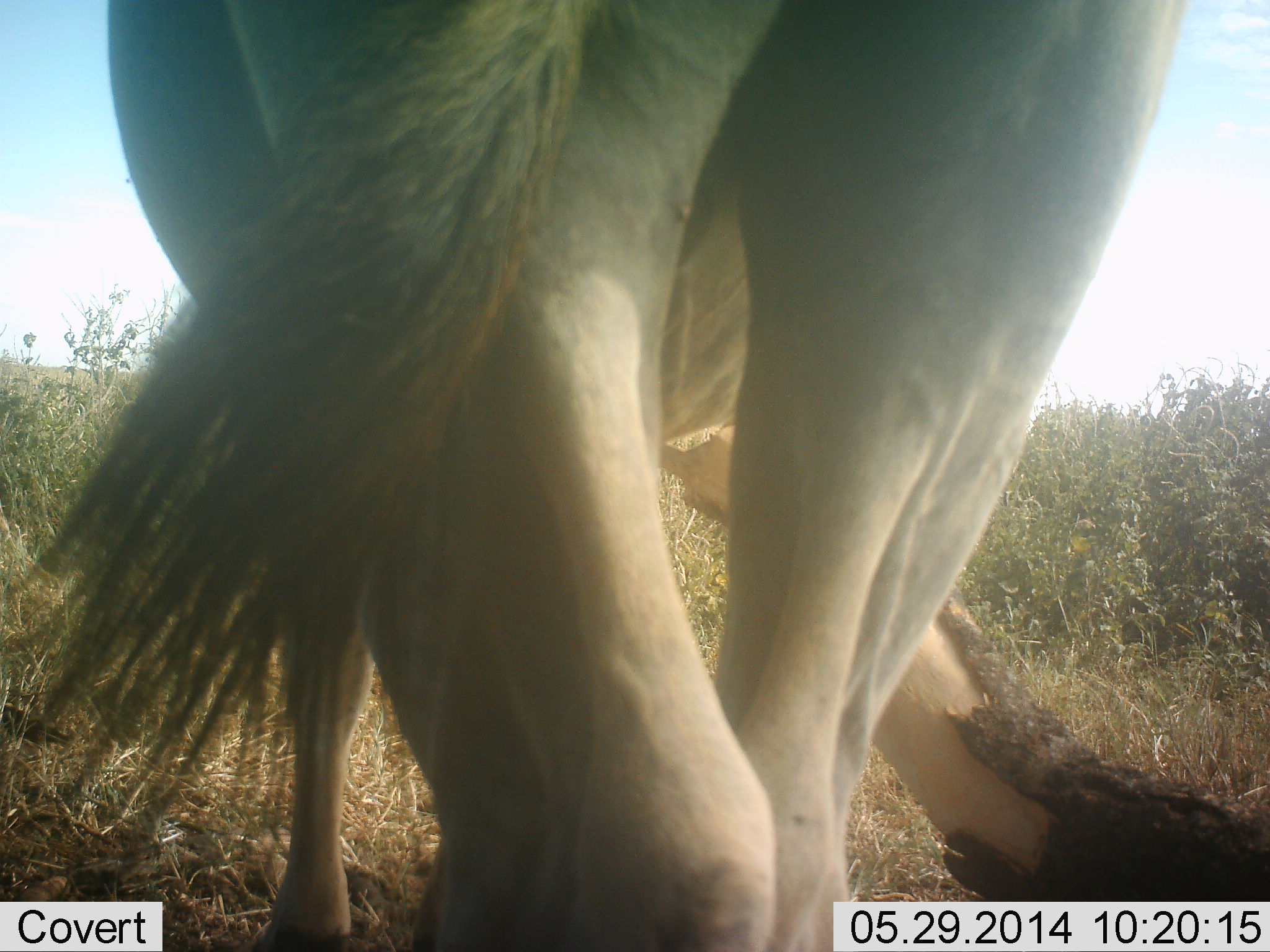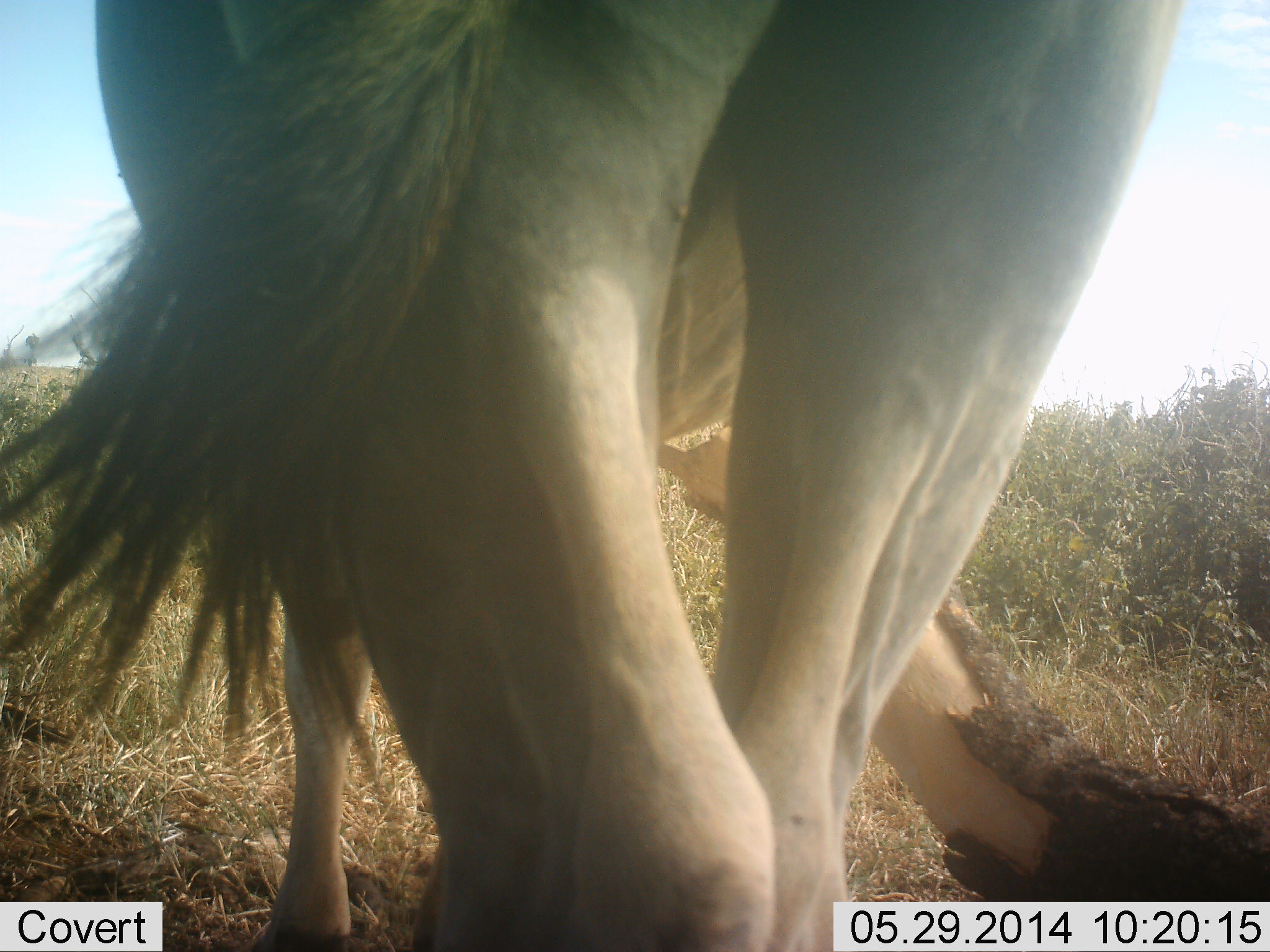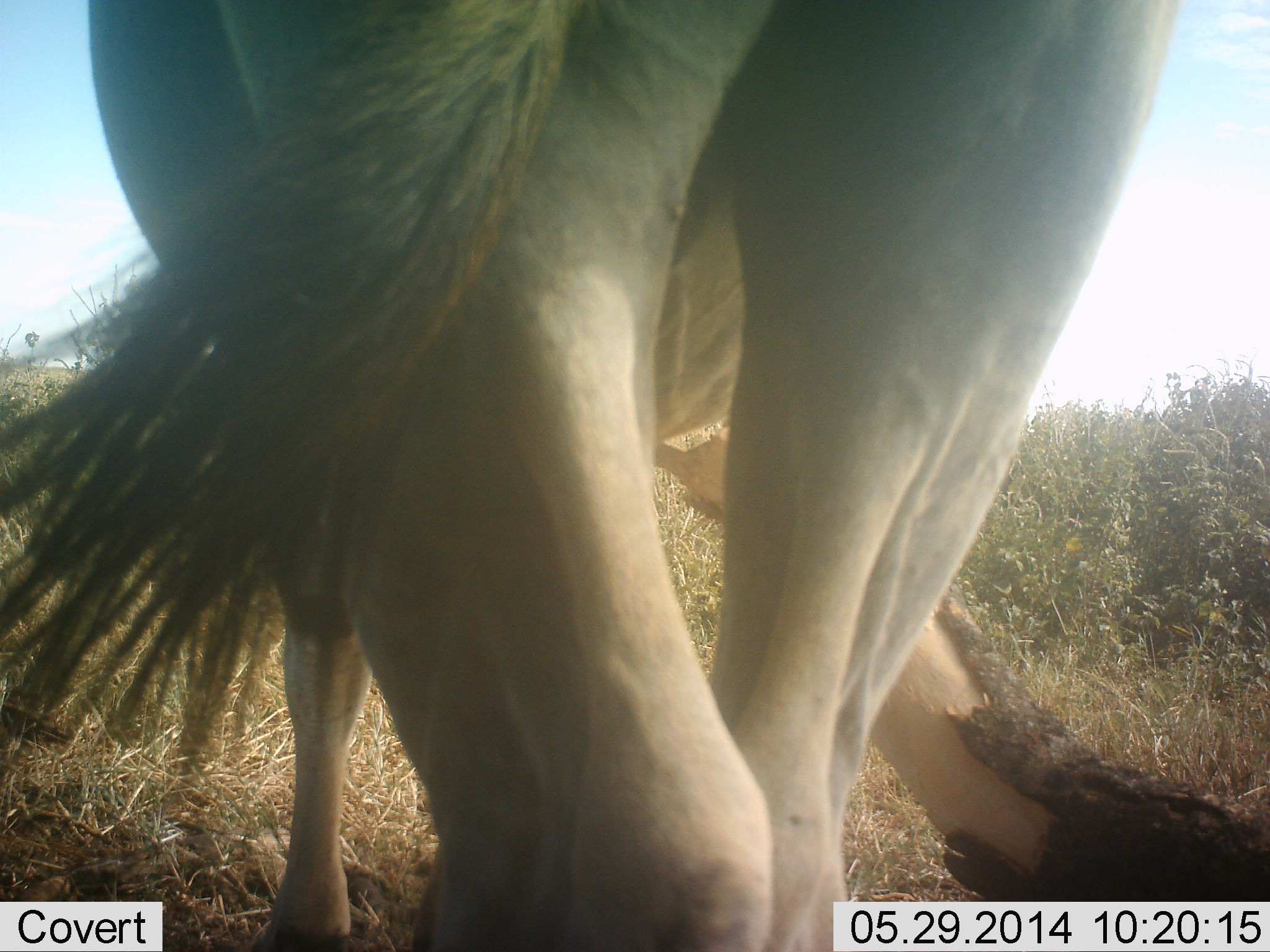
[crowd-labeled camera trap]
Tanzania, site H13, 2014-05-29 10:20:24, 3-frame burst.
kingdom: Animalia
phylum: Chordata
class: Mammalia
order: Artiodactyla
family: Bovidae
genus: Tragelaphus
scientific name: Tragelaphus oryx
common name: eland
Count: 1.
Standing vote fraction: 100%.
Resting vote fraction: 0%.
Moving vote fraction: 0%.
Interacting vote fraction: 0%.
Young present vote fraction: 0%.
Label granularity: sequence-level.